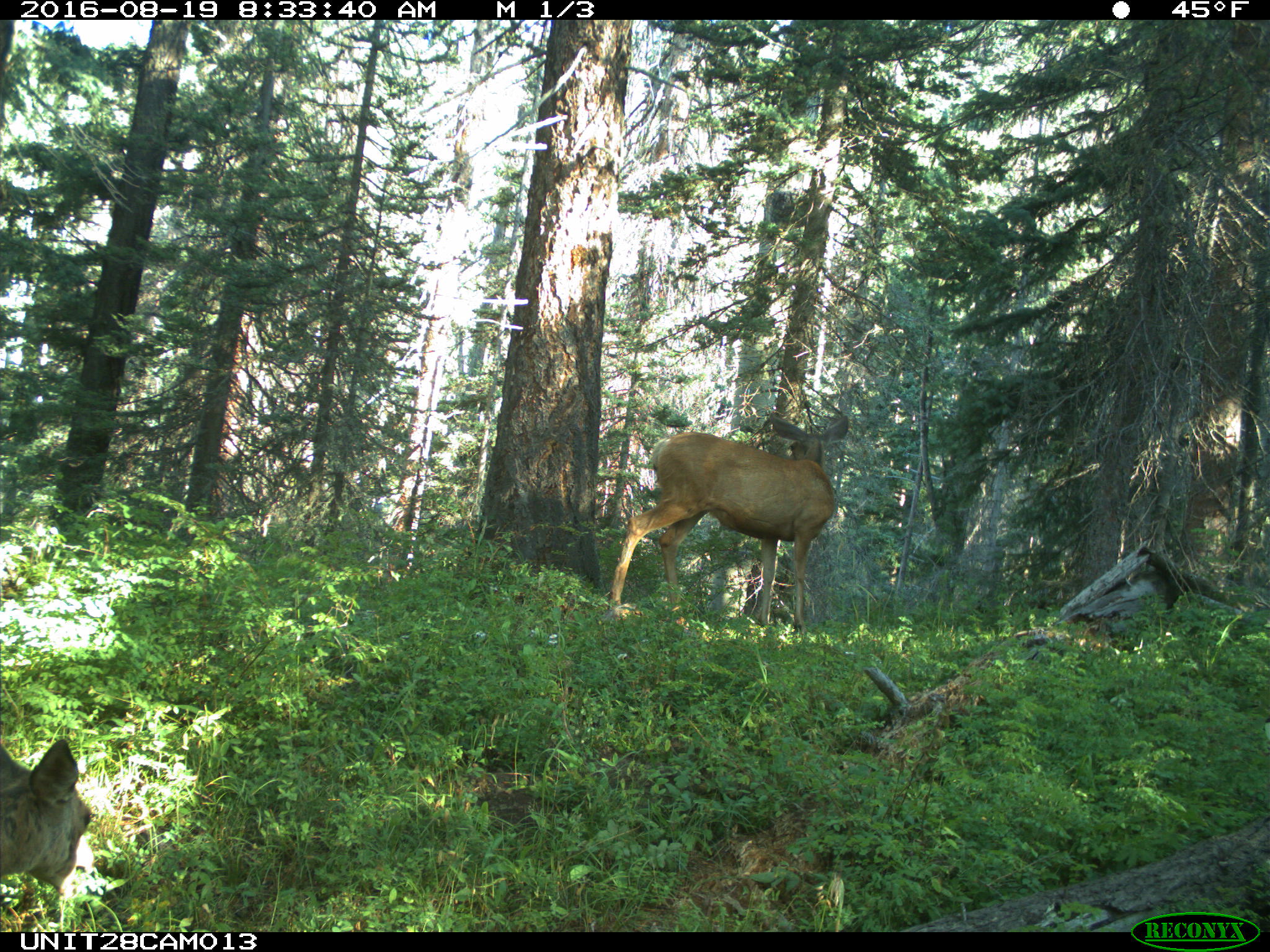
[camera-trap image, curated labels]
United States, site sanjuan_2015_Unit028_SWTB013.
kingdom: Animalia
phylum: Chordata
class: Mammalia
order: Artiodactyla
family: Cervidae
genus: Odocoileus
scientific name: Odocoileus hemionus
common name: mule deer